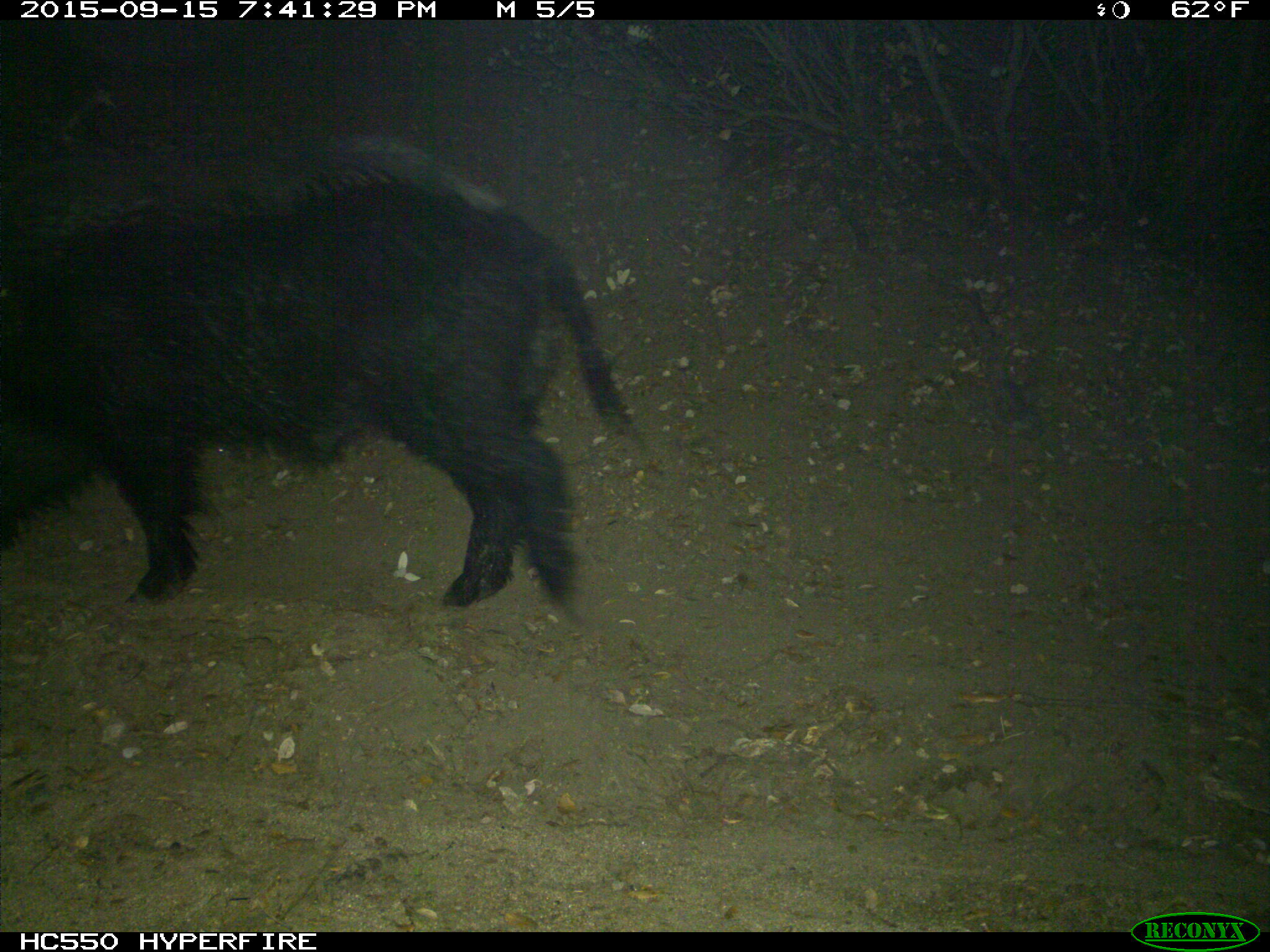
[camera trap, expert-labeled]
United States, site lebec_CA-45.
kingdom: Animalia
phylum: Chordata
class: Mammalia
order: Artiodactyla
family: Suidae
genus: Sus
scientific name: Sus scrofa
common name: wild boar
Sus scrofa (wild boar).